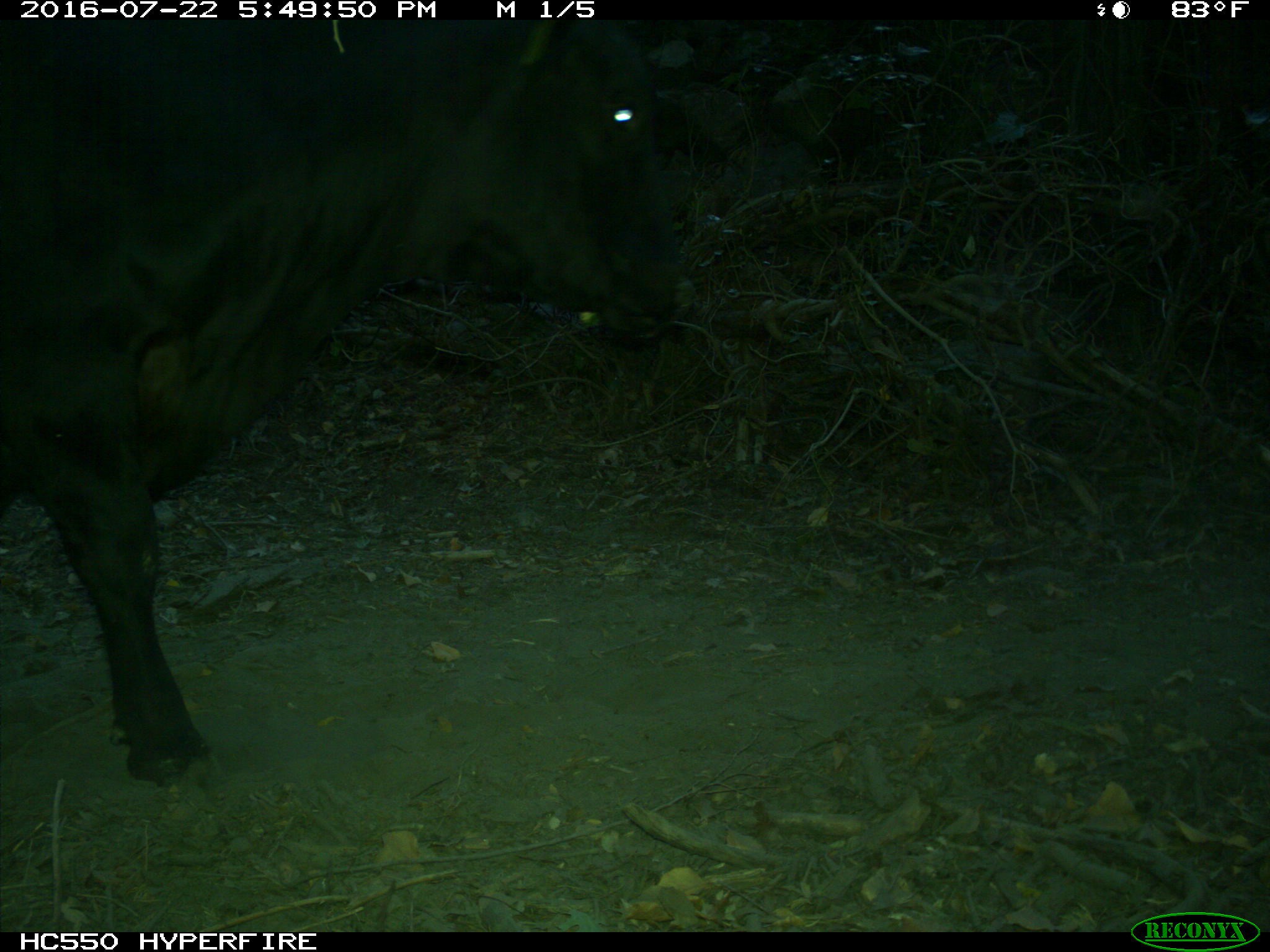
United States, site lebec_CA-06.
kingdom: Animalia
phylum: Chordata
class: Mammalia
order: Artiodactyla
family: Bovidae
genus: Bos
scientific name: Bos taurus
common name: domestic cow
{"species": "Bos taurus (domestic cow)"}